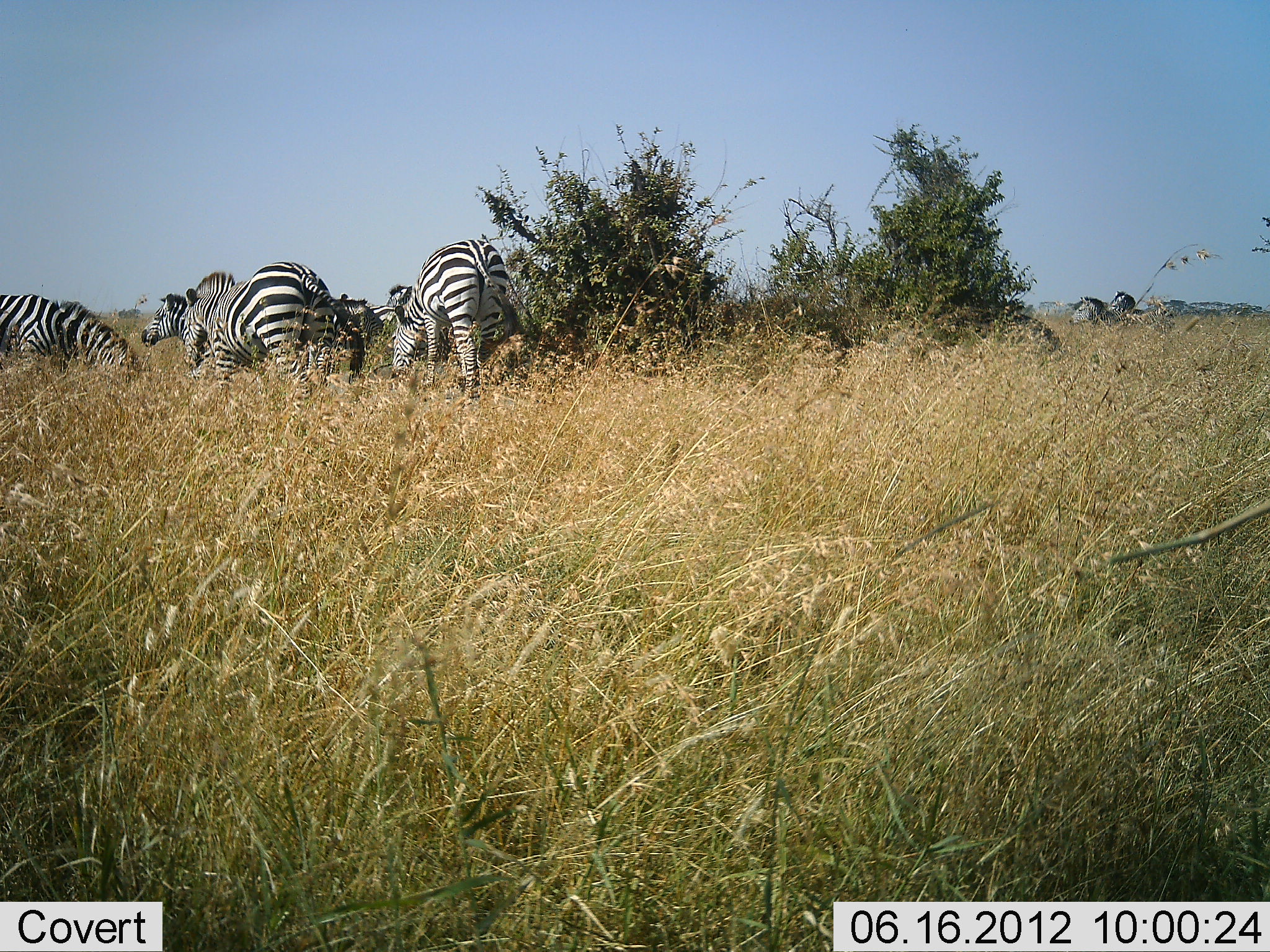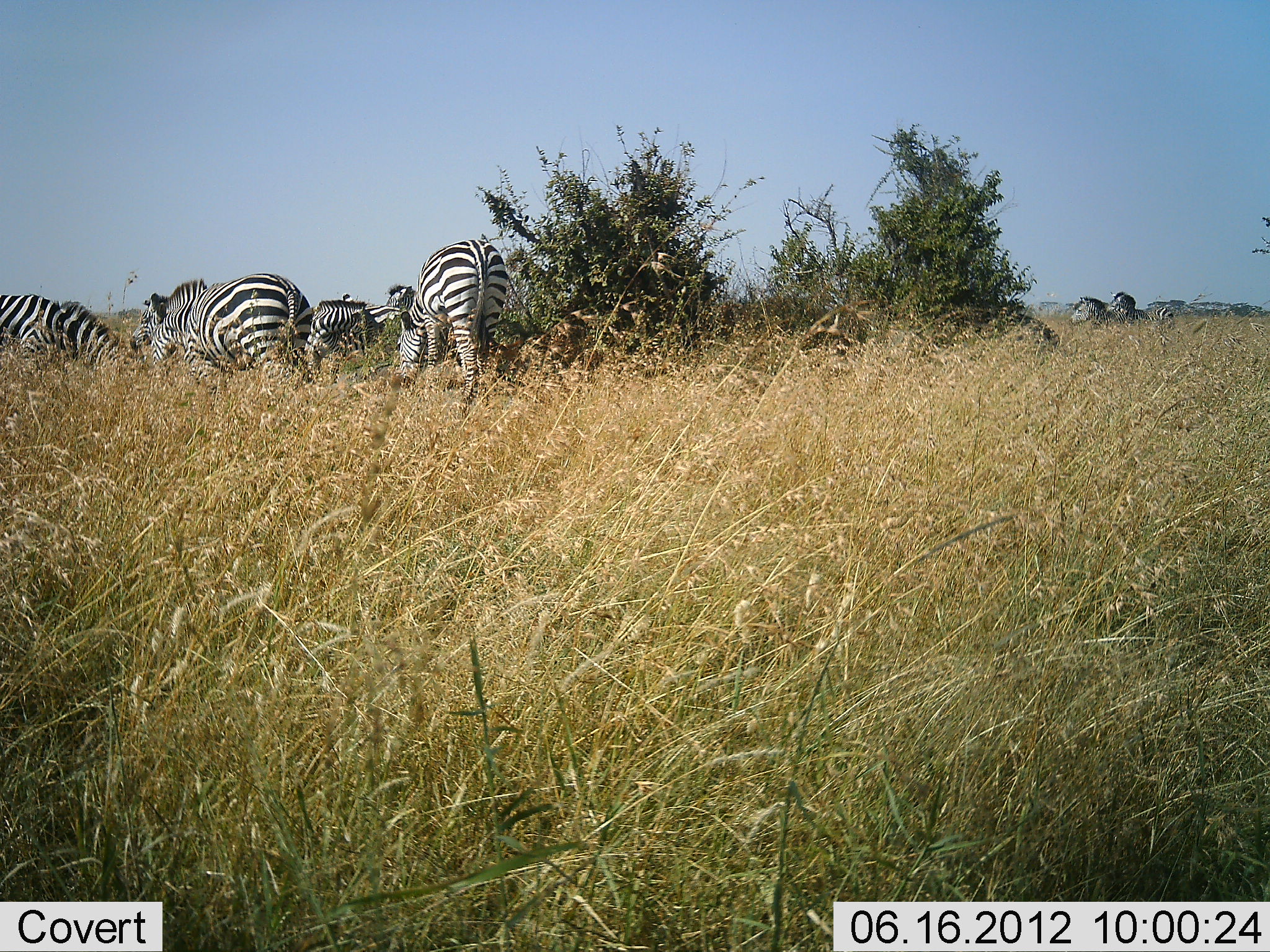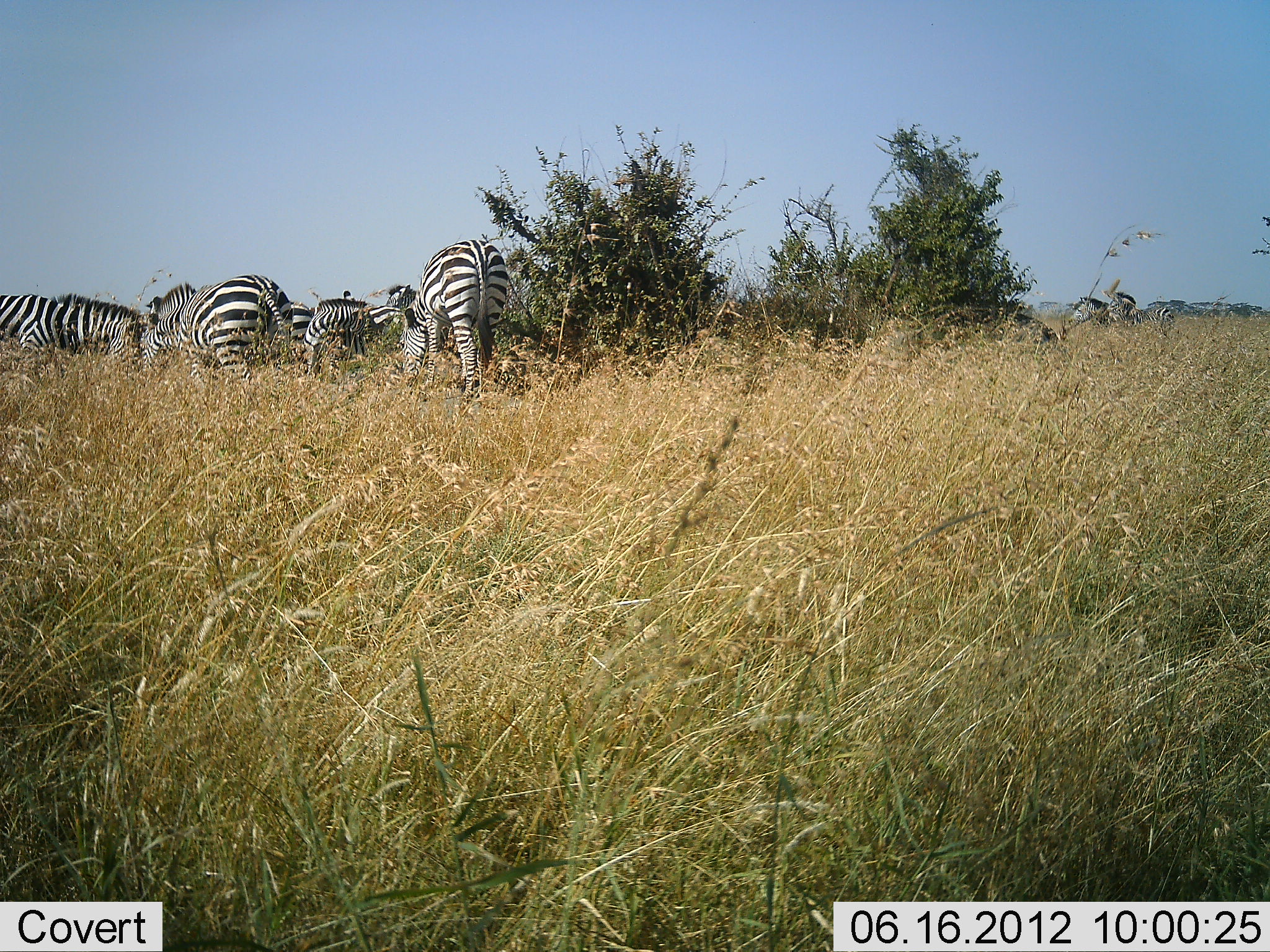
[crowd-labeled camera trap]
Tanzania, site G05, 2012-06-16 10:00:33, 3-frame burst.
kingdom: Animalia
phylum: Chordata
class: Mammalia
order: Perissodactyla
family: Equidae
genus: Equus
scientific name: Equus quagga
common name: plains zebra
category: zebra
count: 8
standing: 50%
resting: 0%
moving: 50%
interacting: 0%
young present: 0%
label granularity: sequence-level